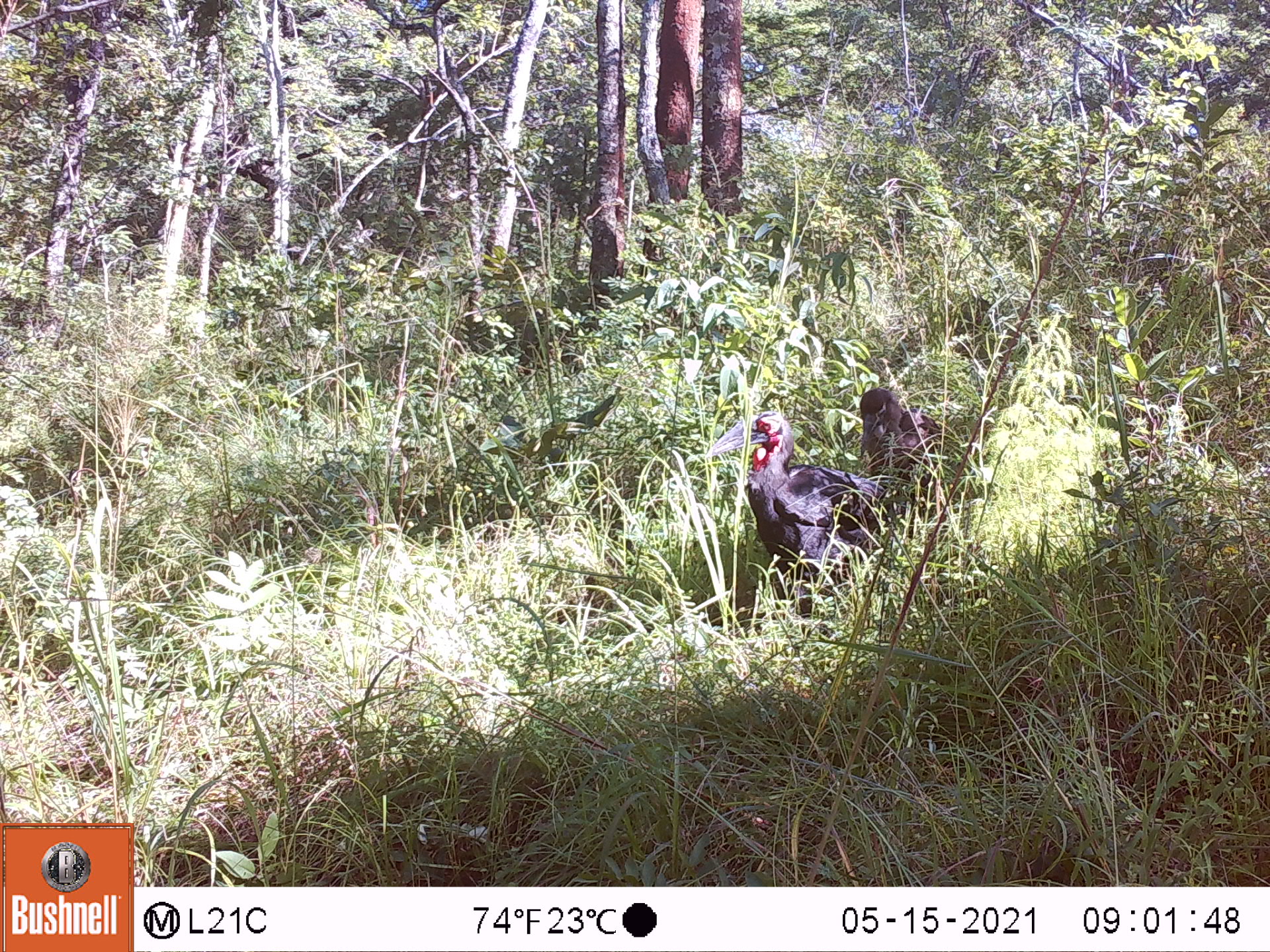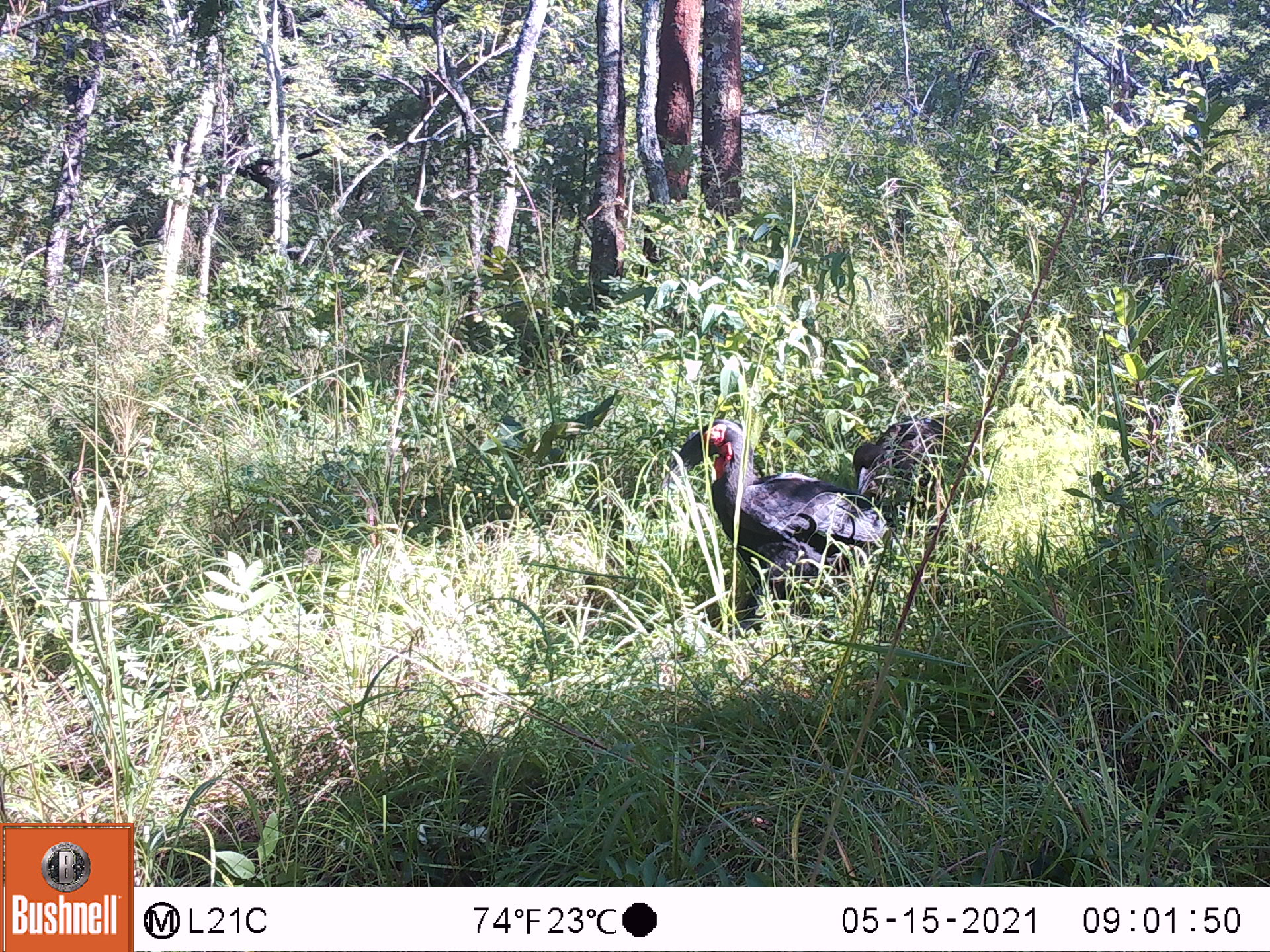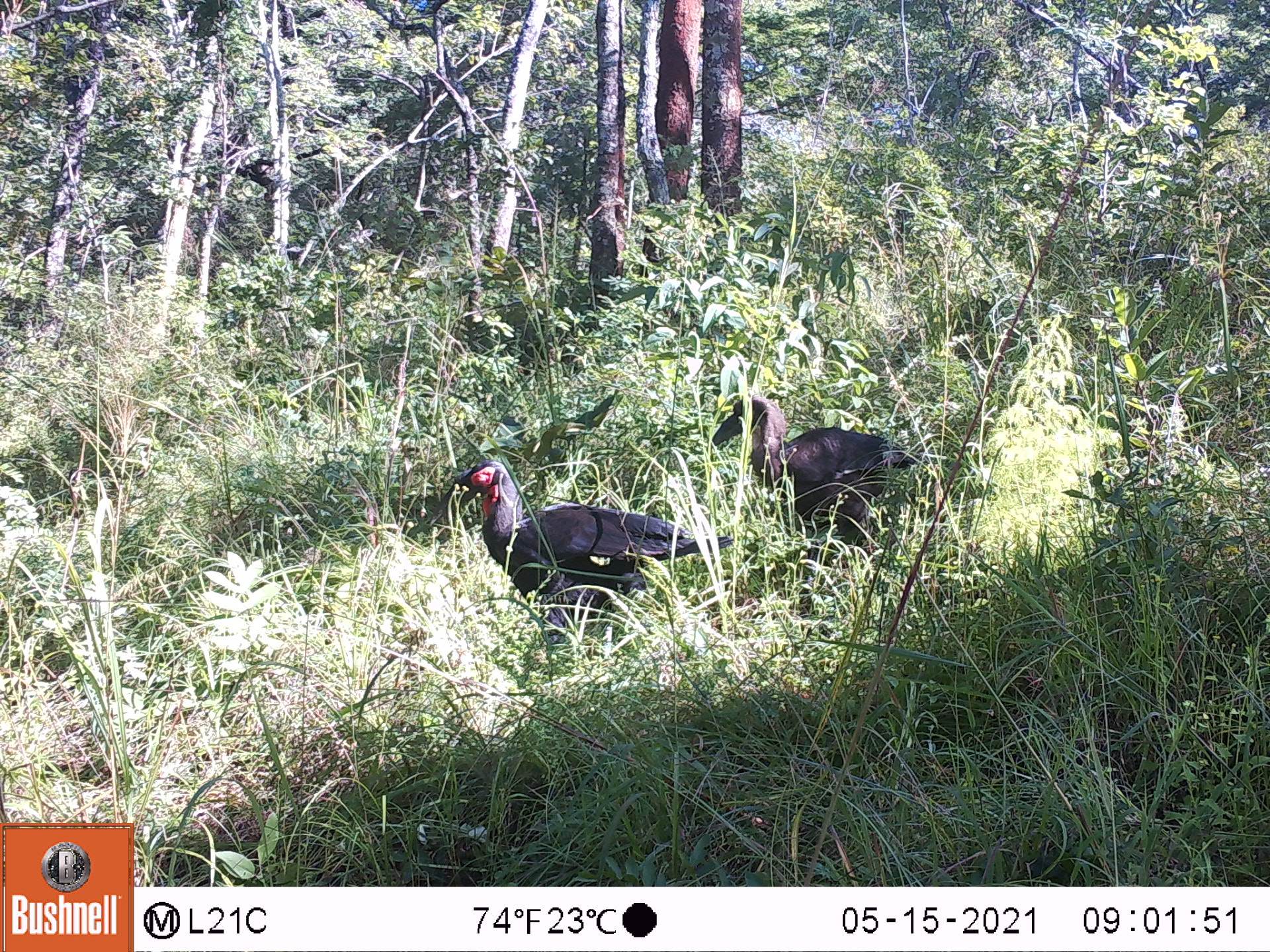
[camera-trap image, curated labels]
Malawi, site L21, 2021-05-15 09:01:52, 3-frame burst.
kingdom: Animalia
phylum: Chordata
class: Aves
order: Bucerotiformes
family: Bucorvidae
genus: Bucorvus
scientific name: Bucorvus leadbeateri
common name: southern ground hornbill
Southern ground hornbill (Bucorvus leadbeateri), count 2.